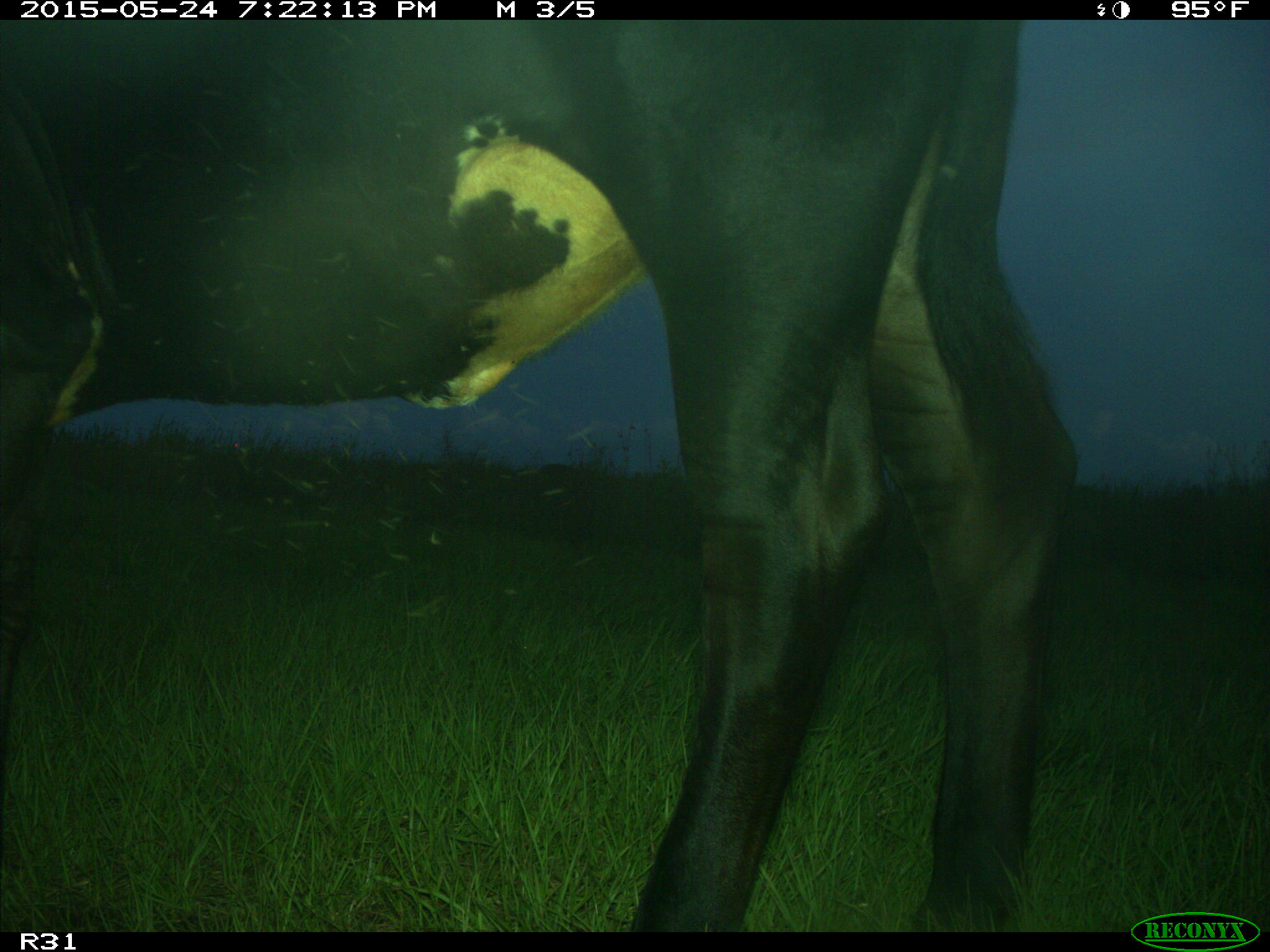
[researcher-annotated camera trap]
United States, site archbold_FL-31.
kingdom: Animalia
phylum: Chordata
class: Mammalia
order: Artiodactyla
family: Bovidae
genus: Bos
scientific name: Bos taurus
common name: domestic cow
Bos taurus (domestic cow).